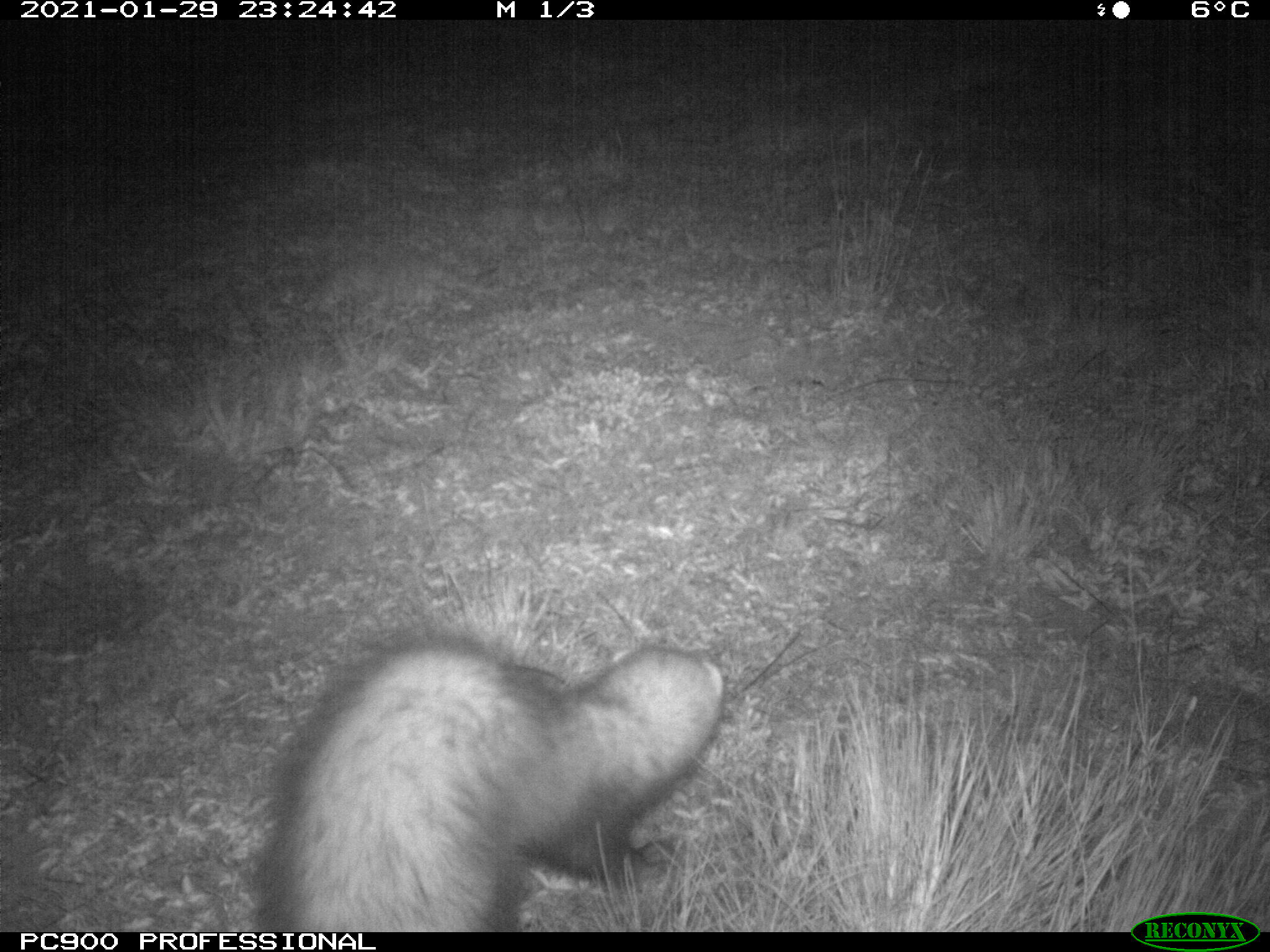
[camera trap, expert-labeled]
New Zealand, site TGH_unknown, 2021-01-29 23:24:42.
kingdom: Animalia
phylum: Chordata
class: Mammalia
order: Carnivora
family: Mustelidae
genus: Mustela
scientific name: Mustela furo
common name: ferret